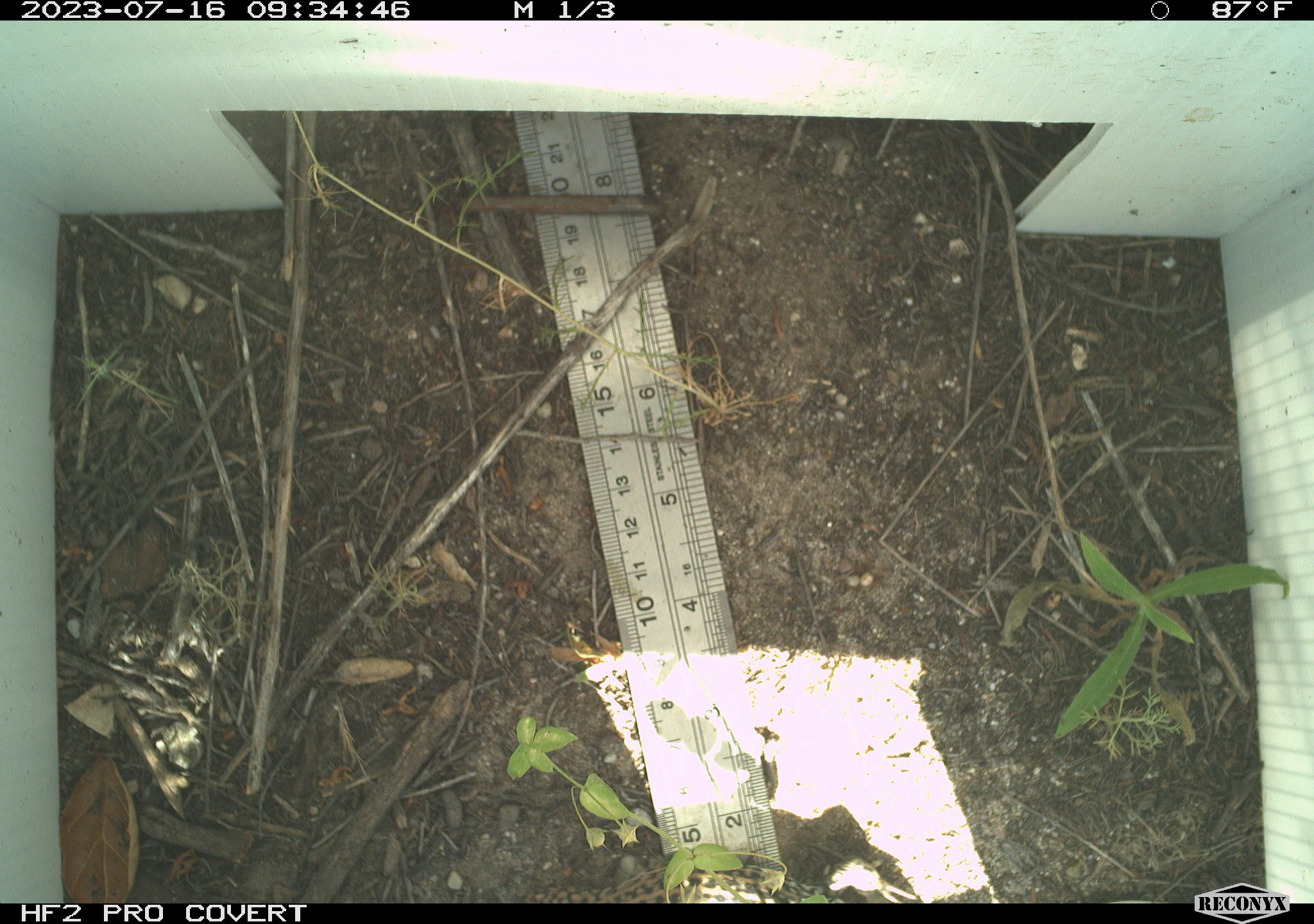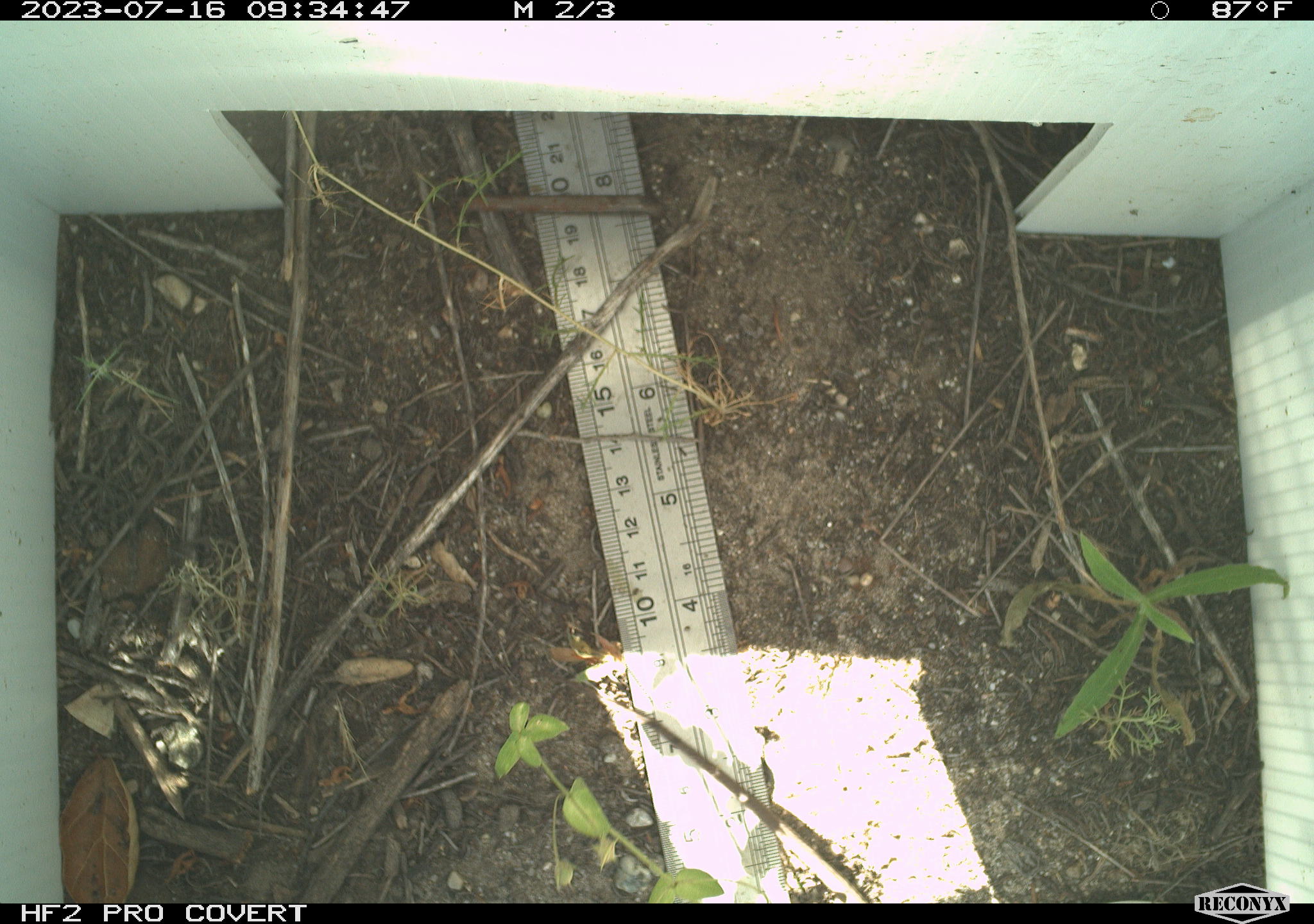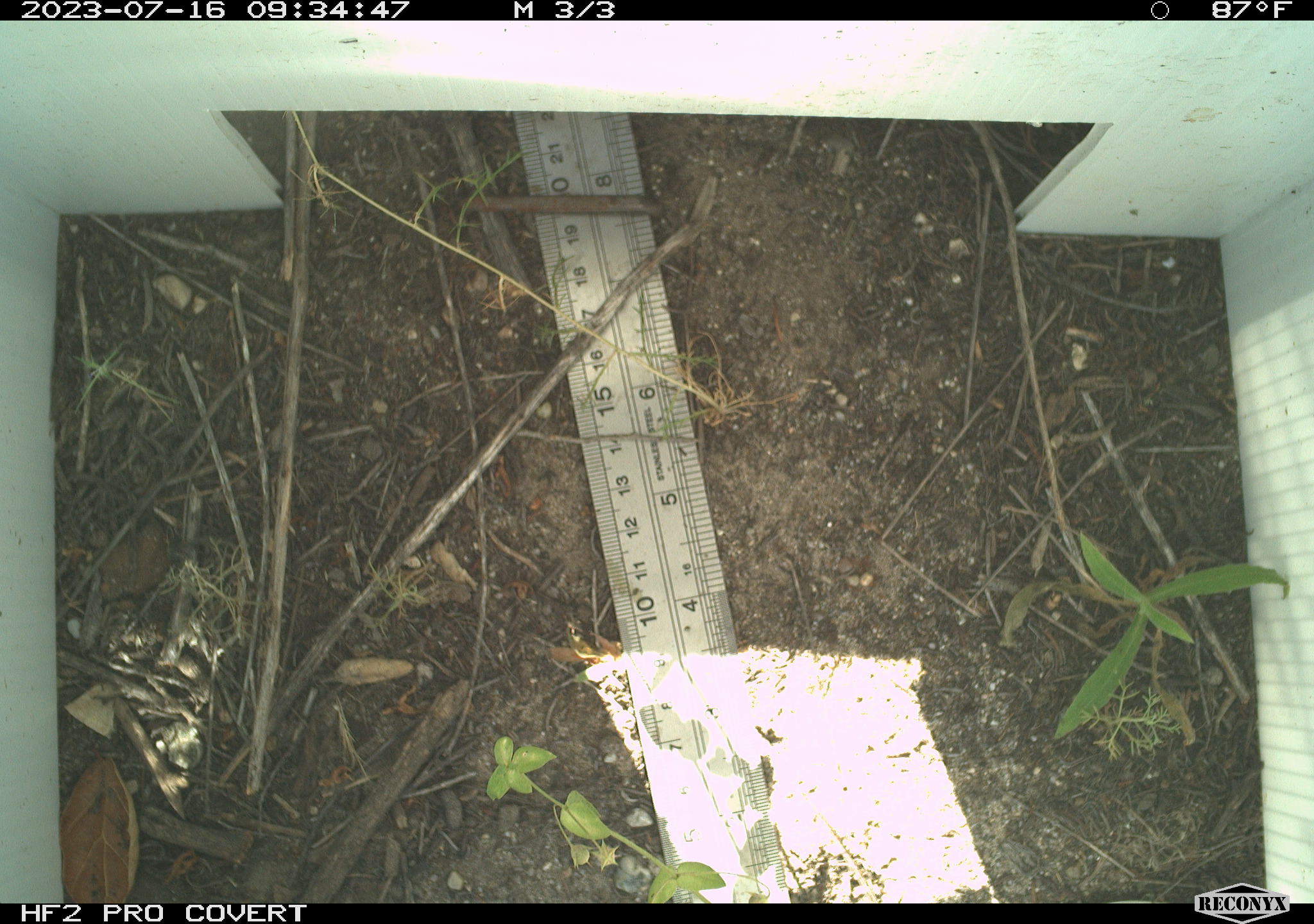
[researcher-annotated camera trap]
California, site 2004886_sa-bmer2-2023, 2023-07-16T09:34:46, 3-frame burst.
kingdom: Animalia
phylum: Chordata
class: Reptilia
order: Squamata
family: Teiidae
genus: Aspidoscelis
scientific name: Aspidoscelis tigris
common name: western whiptail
Western whiptail (Aspidoscelis tigris).